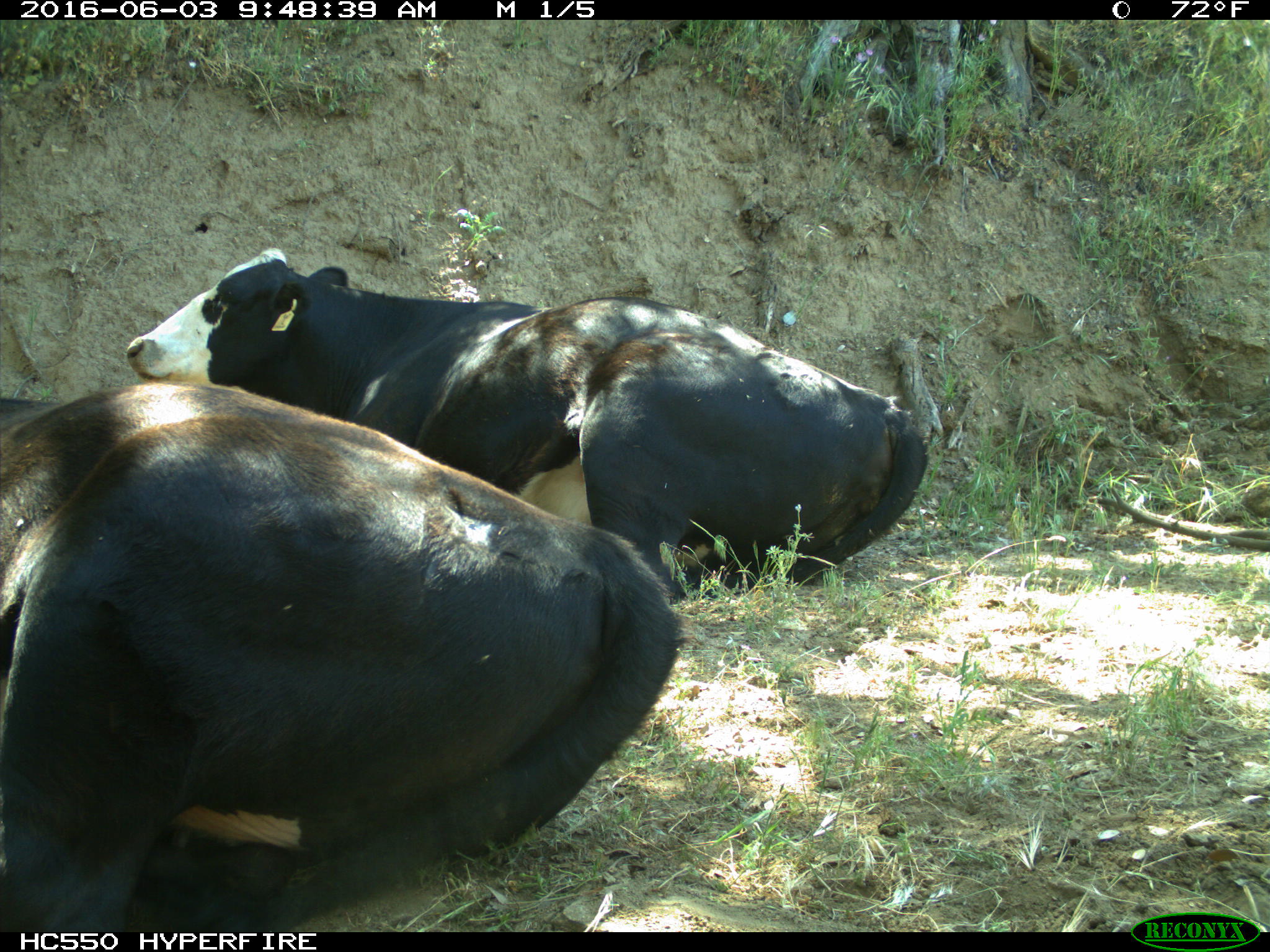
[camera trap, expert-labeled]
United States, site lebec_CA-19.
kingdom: Animalia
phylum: Chordata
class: Mammalia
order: Artiodactyla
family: Bovidae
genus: Bos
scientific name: Bos taurus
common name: domestic cow